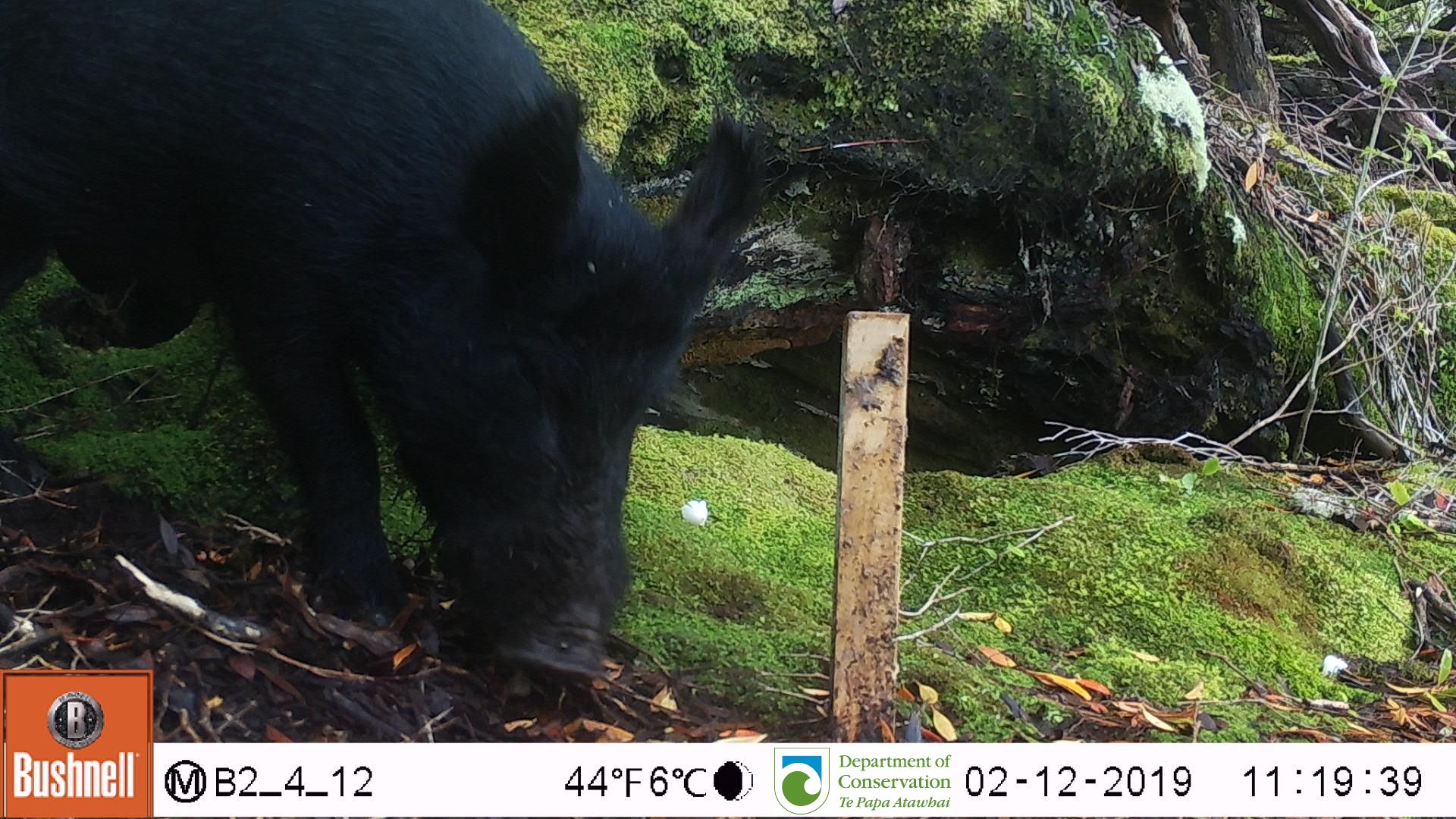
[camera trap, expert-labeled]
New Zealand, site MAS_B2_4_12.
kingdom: Animalia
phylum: Chordata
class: Mammalia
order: Artiodactyla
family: Suidae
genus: Sus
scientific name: Sus scrofa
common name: pig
Pig (Sus scrofa).